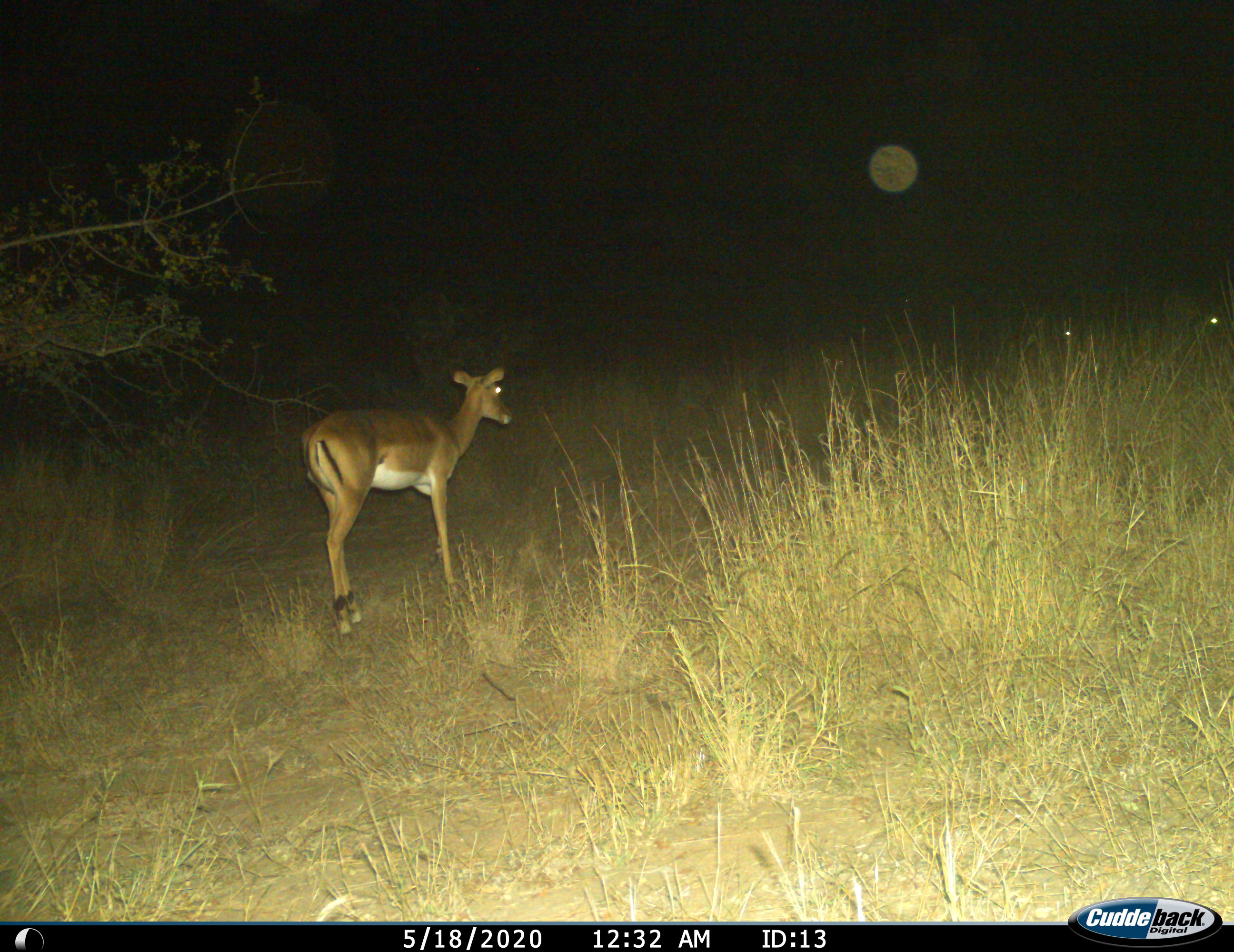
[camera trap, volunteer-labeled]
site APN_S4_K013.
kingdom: Animalia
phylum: Chordata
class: Mammalia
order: Artiodactyla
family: Bovidae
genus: Aepyceros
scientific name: Aepyceros melampus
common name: impala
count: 1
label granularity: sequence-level